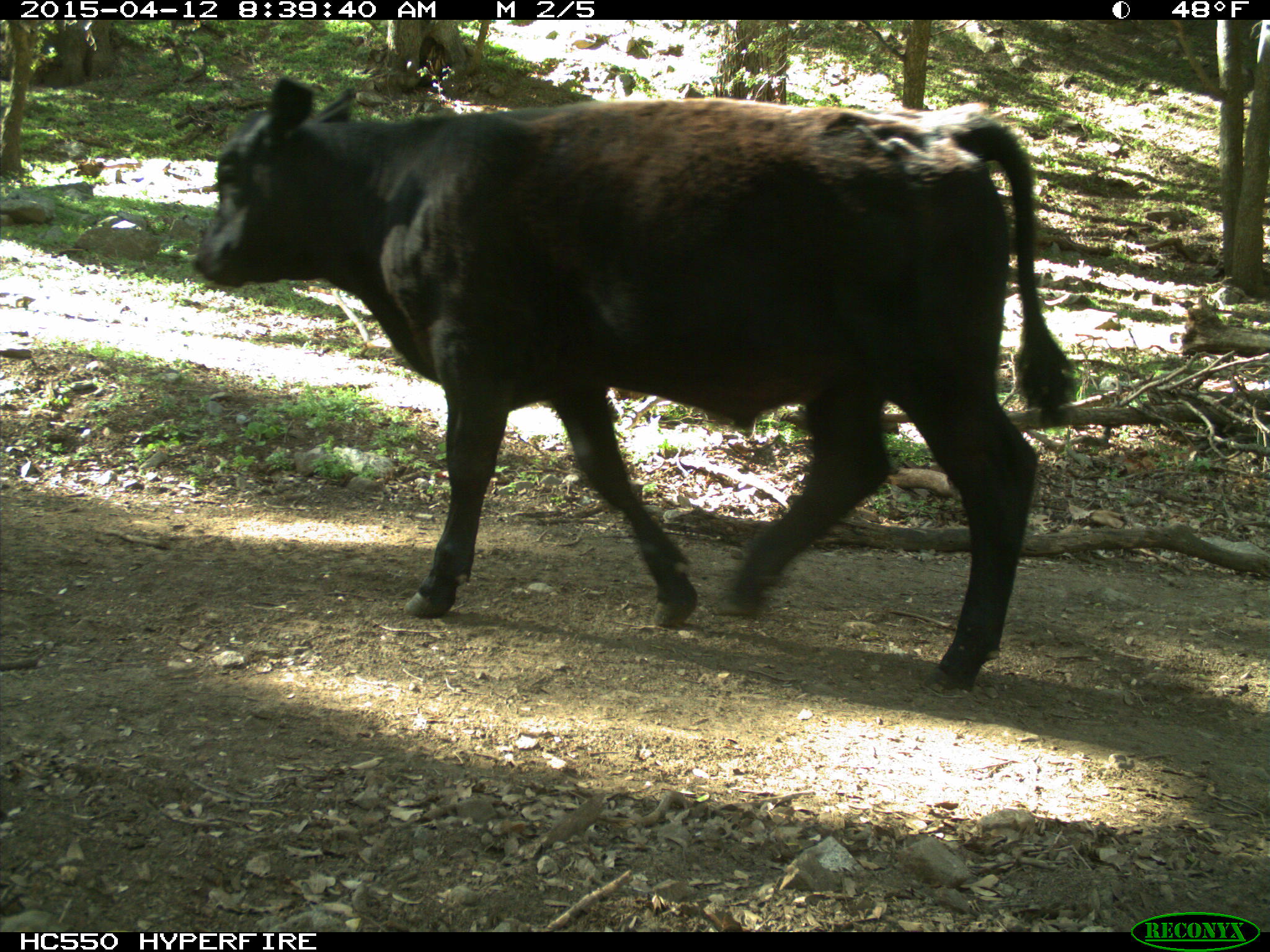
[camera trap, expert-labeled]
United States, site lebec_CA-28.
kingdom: Animalia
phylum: Chordata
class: Mammalia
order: Artiodactyla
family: Bovidae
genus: Bos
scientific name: Bos taurus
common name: domestic cow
Bos taurus (domestic cow).